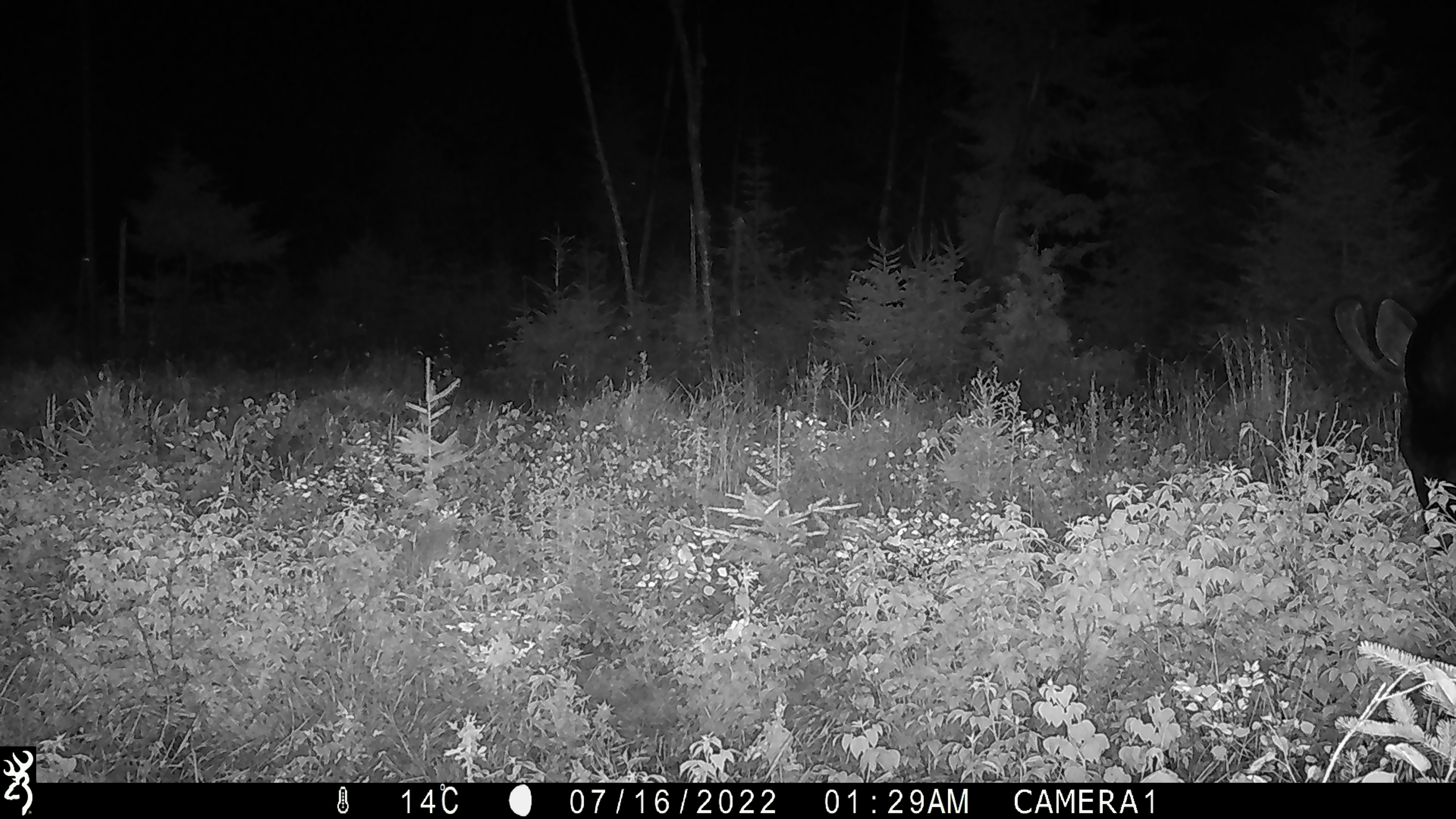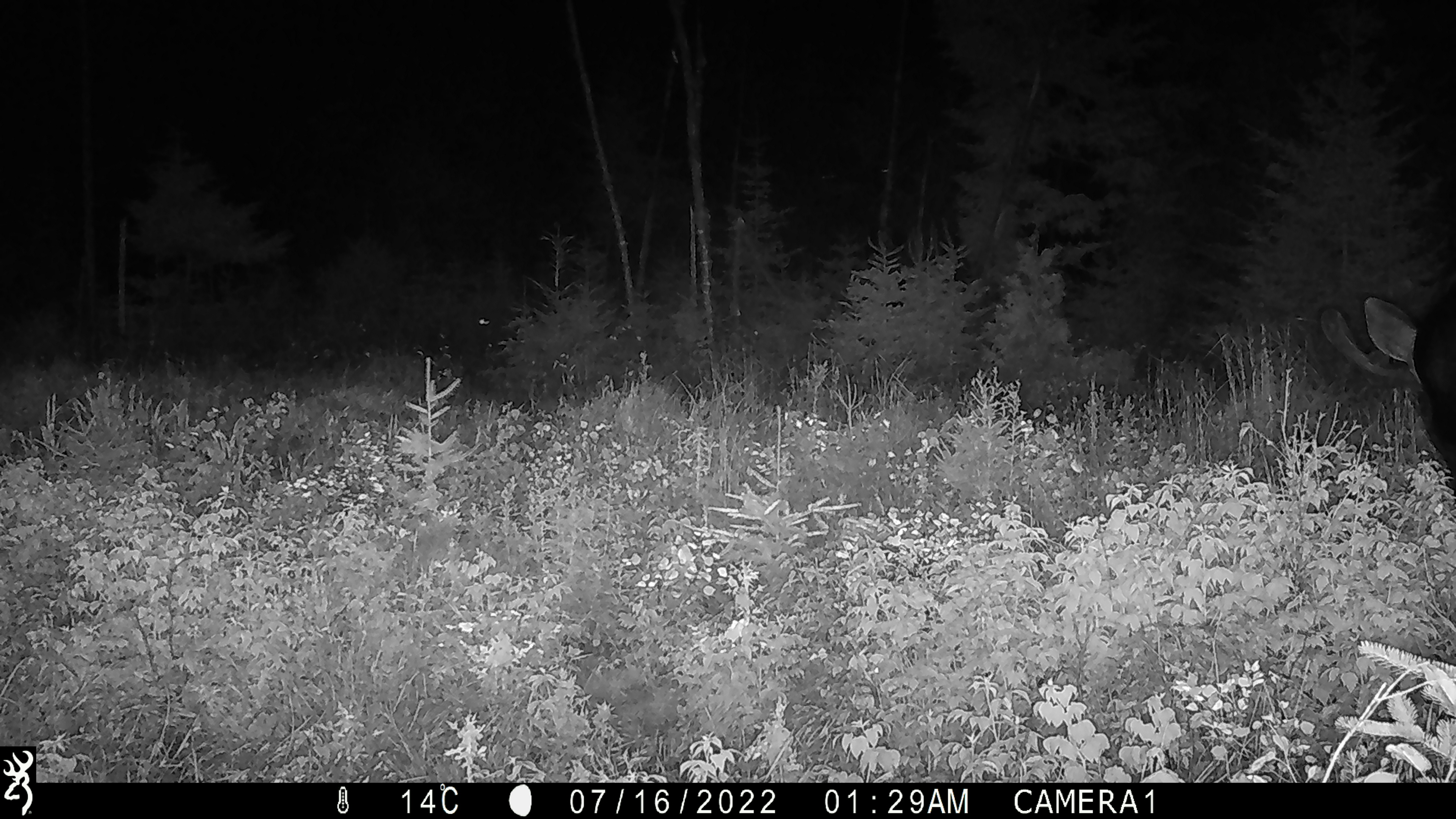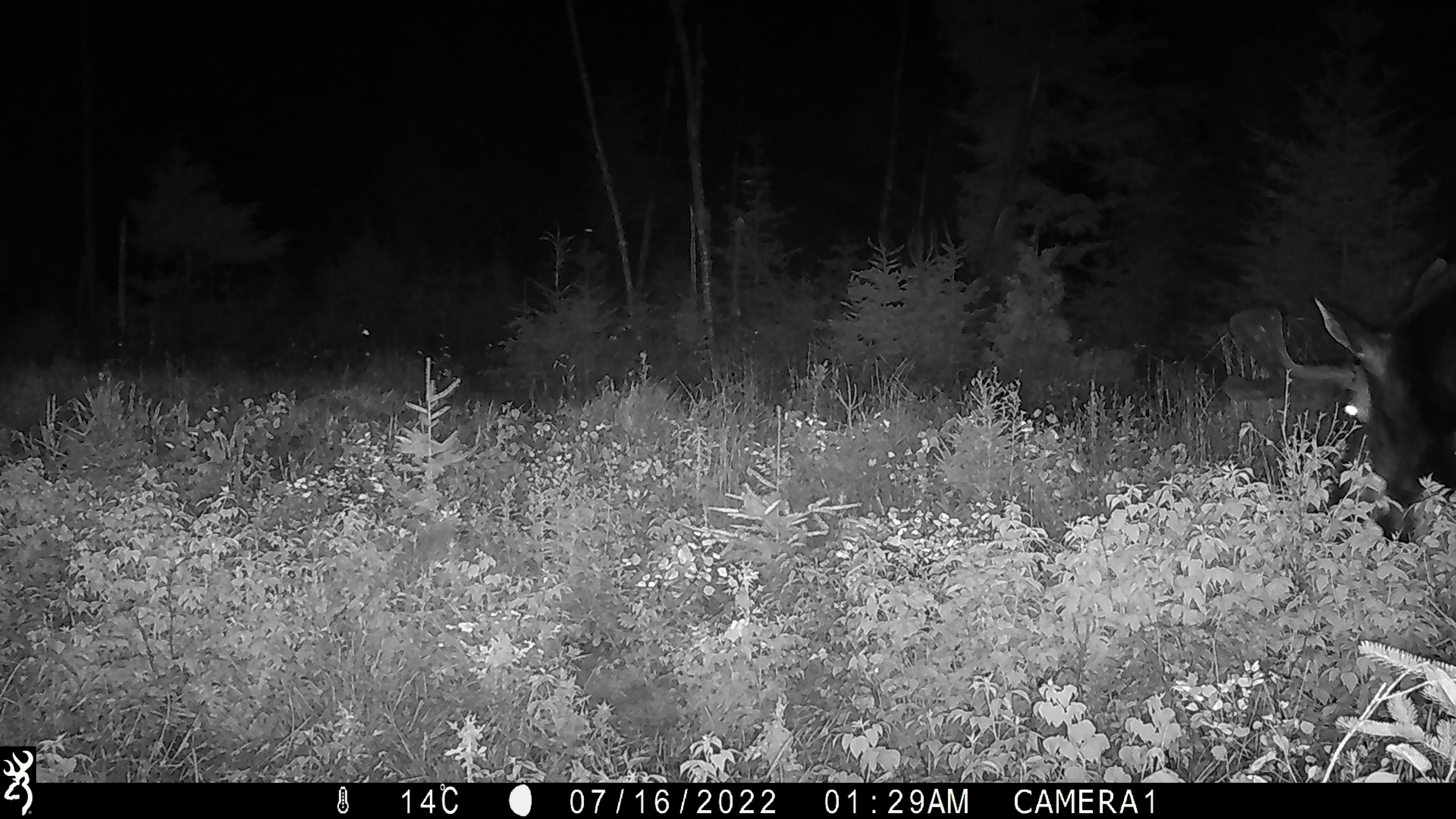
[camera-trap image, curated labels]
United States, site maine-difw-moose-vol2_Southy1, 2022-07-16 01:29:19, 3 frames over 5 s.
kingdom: Animalia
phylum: Chordata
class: Mammalia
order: Artiodactyla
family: Cervidae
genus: Alces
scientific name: Alces alces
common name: moose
Moose (Alces alces).